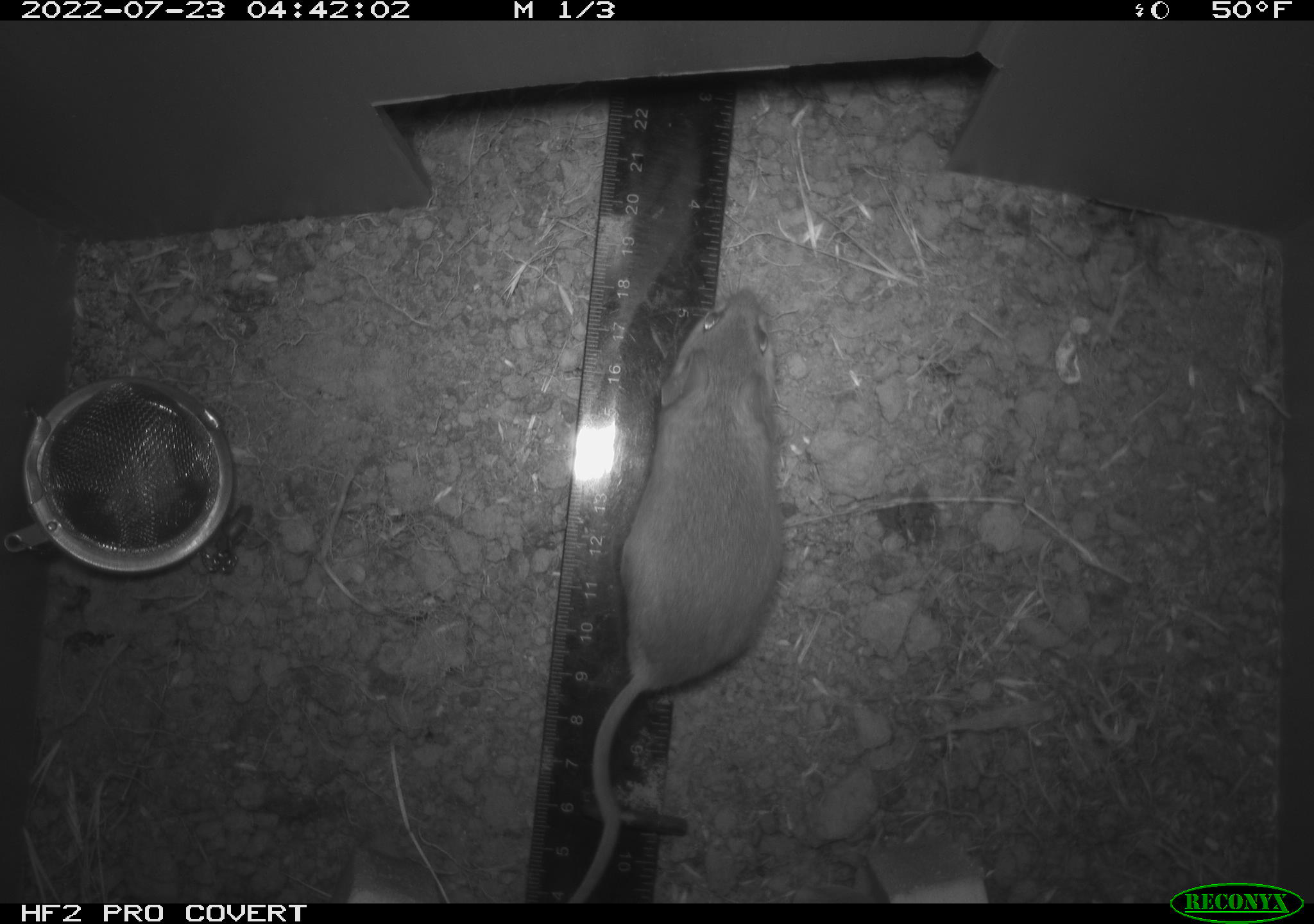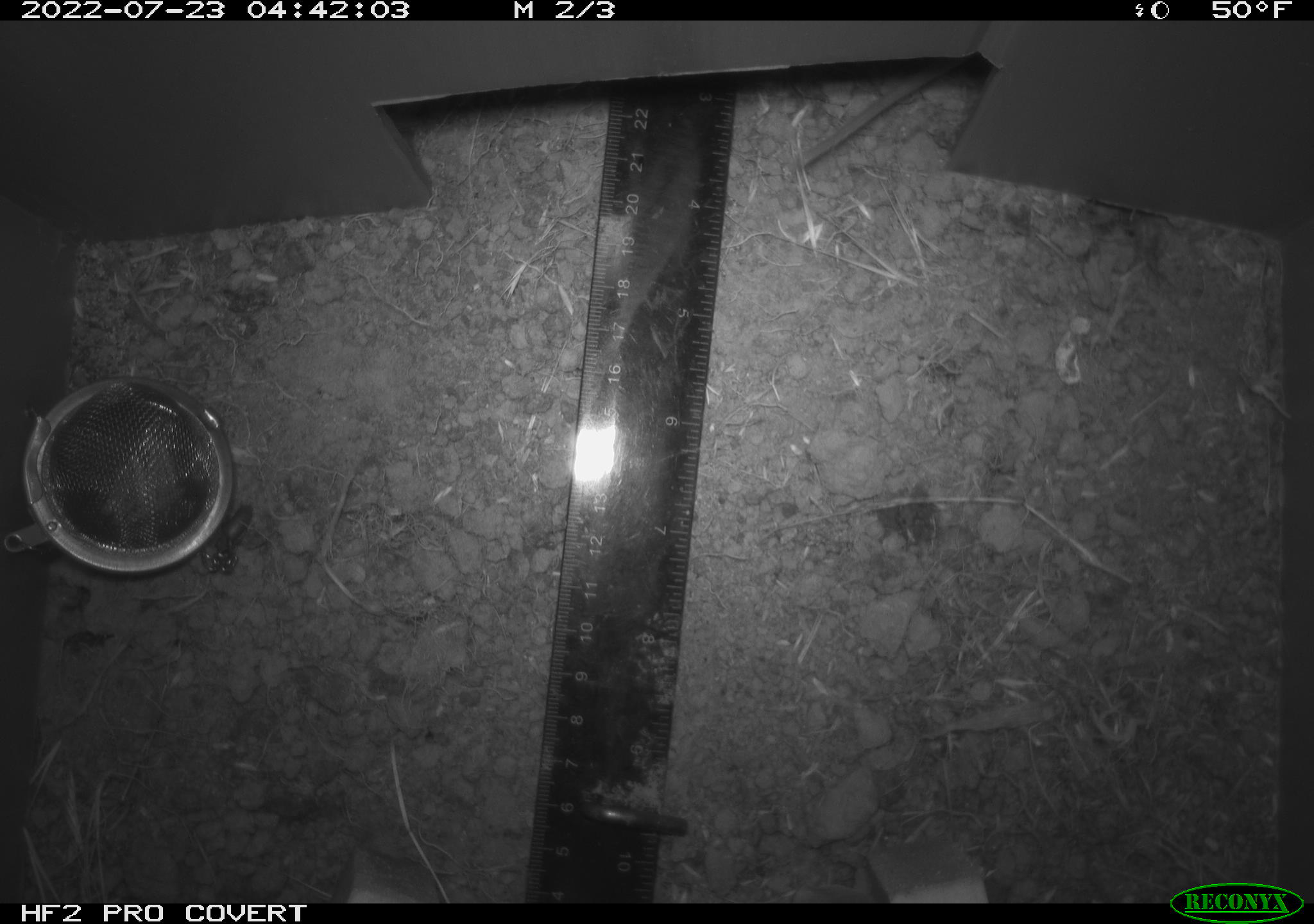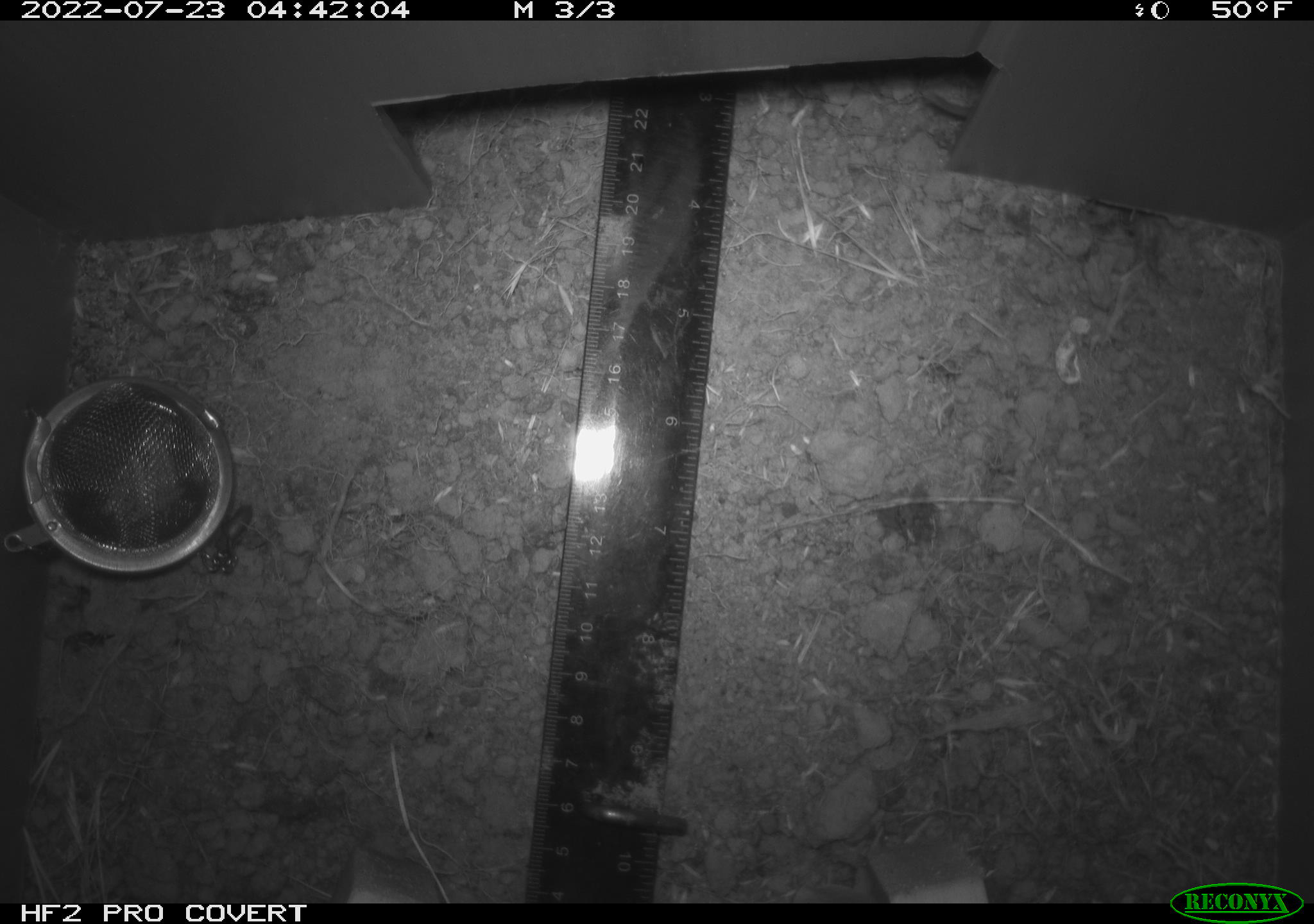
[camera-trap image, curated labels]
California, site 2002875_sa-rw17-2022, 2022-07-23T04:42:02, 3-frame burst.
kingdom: Animalia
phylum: Chordata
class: Mammalia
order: Rodentia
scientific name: Rodentia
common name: mouse species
Mouse species (Rodentia).